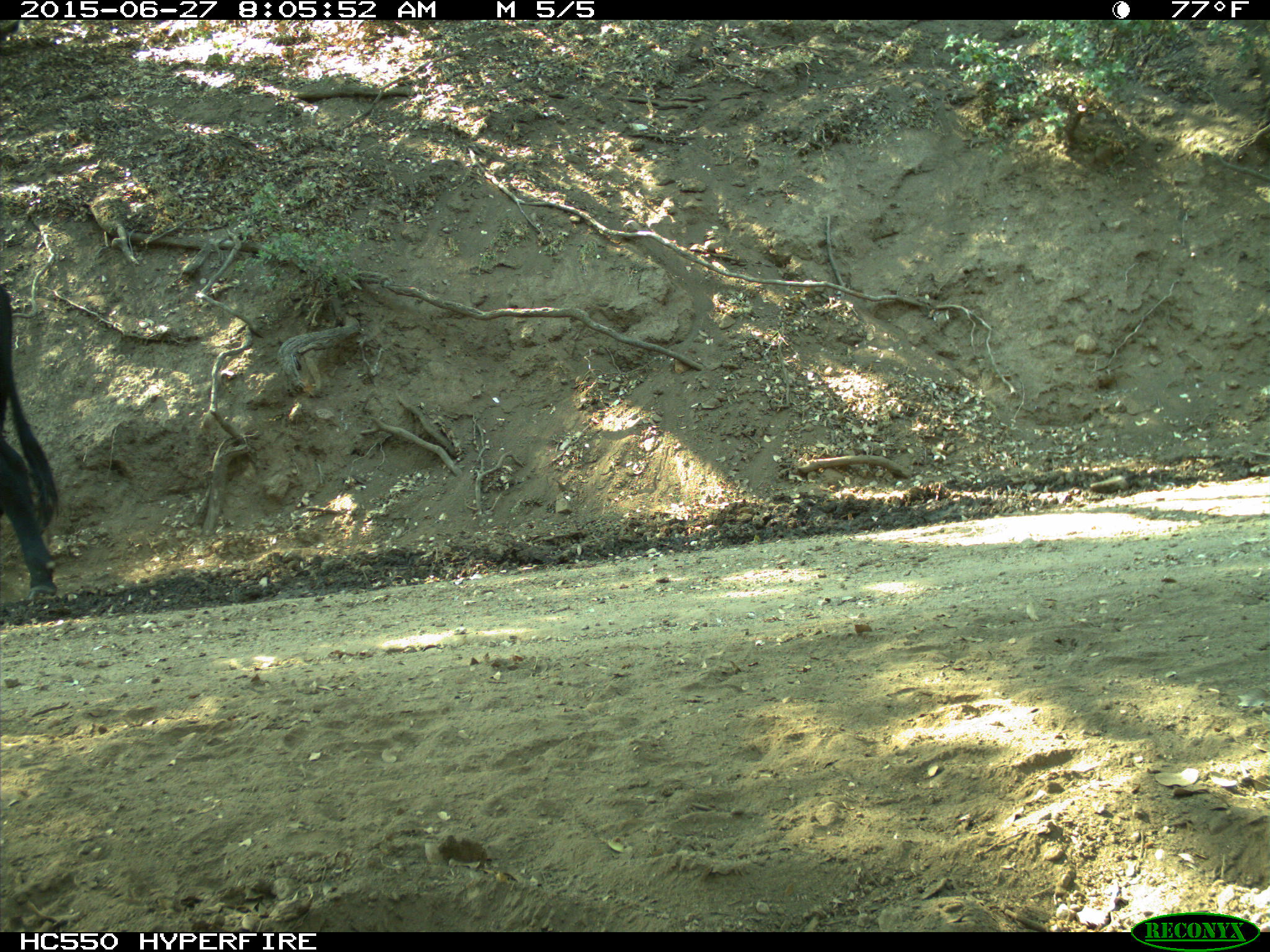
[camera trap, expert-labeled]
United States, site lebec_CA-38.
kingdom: Animalia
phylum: Chordata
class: Mammalia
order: Artiodactyla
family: Bovidae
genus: Bos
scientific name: Bos taurus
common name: domestic cow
Bos taurus (domestic cow).